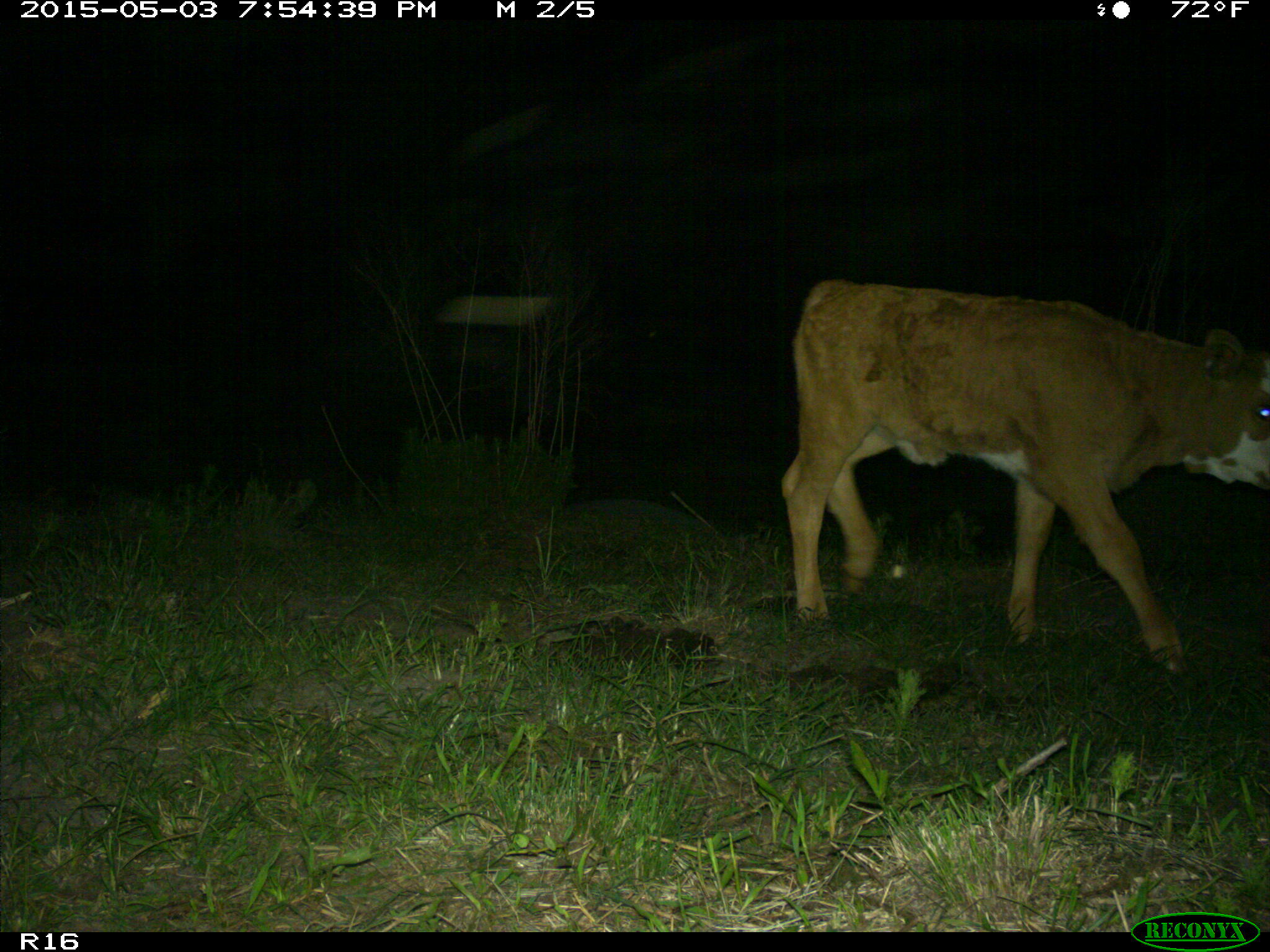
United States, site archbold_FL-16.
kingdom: Animalia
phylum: Chordata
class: Mammalia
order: Artiodactyla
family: Bovidae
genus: Bos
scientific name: Bos taurus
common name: domestic cow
Bos taurus (domestic cow).